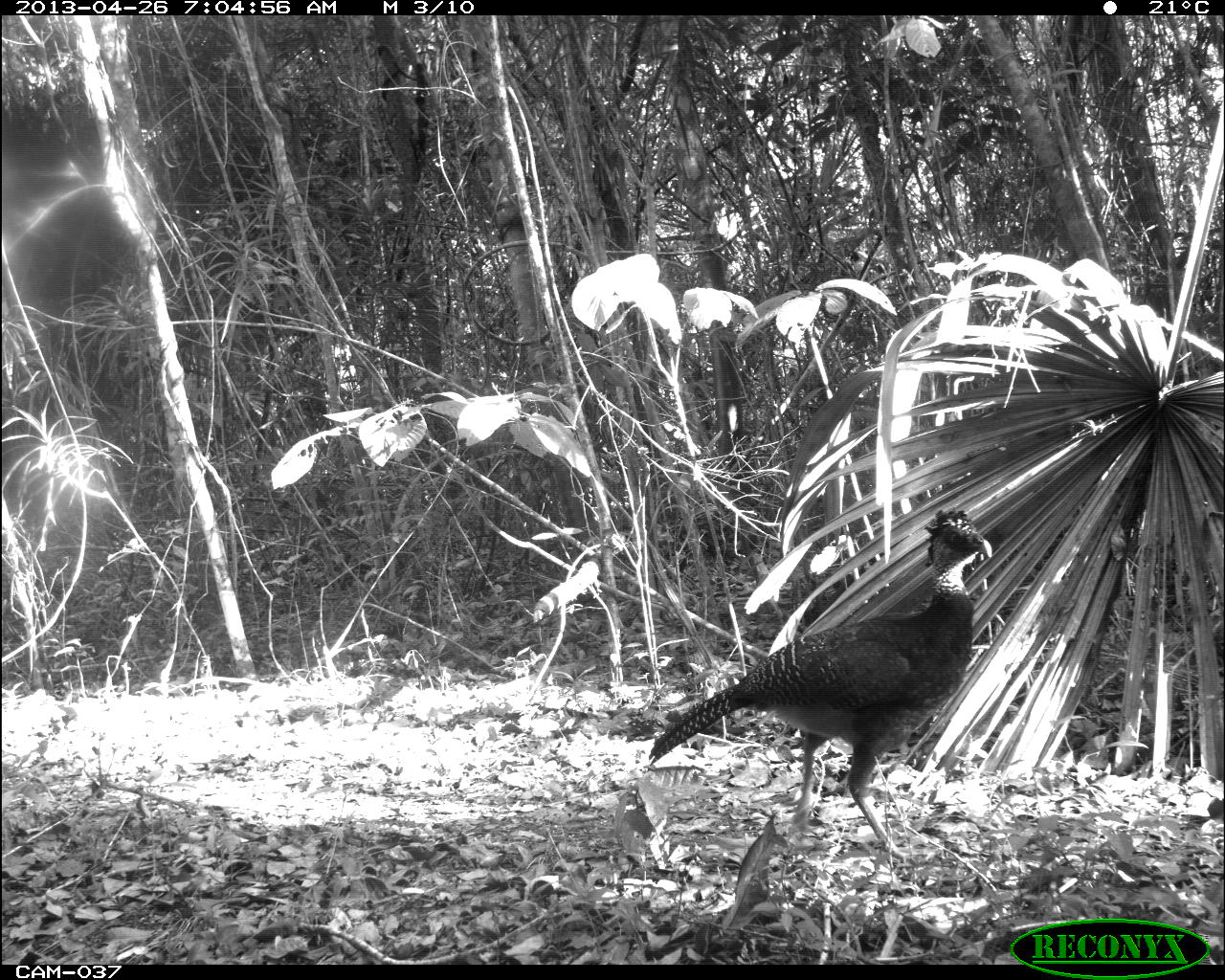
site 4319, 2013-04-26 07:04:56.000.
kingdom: Animalia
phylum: Chordata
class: Aves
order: Galliformes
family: Cracidae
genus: Crax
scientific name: Crax rubra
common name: great curassow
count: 2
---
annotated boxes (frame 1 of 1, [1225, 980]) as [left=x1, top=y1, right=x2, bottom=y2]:
crax rubra: [left=646, top=505, right=994, bottom=867]